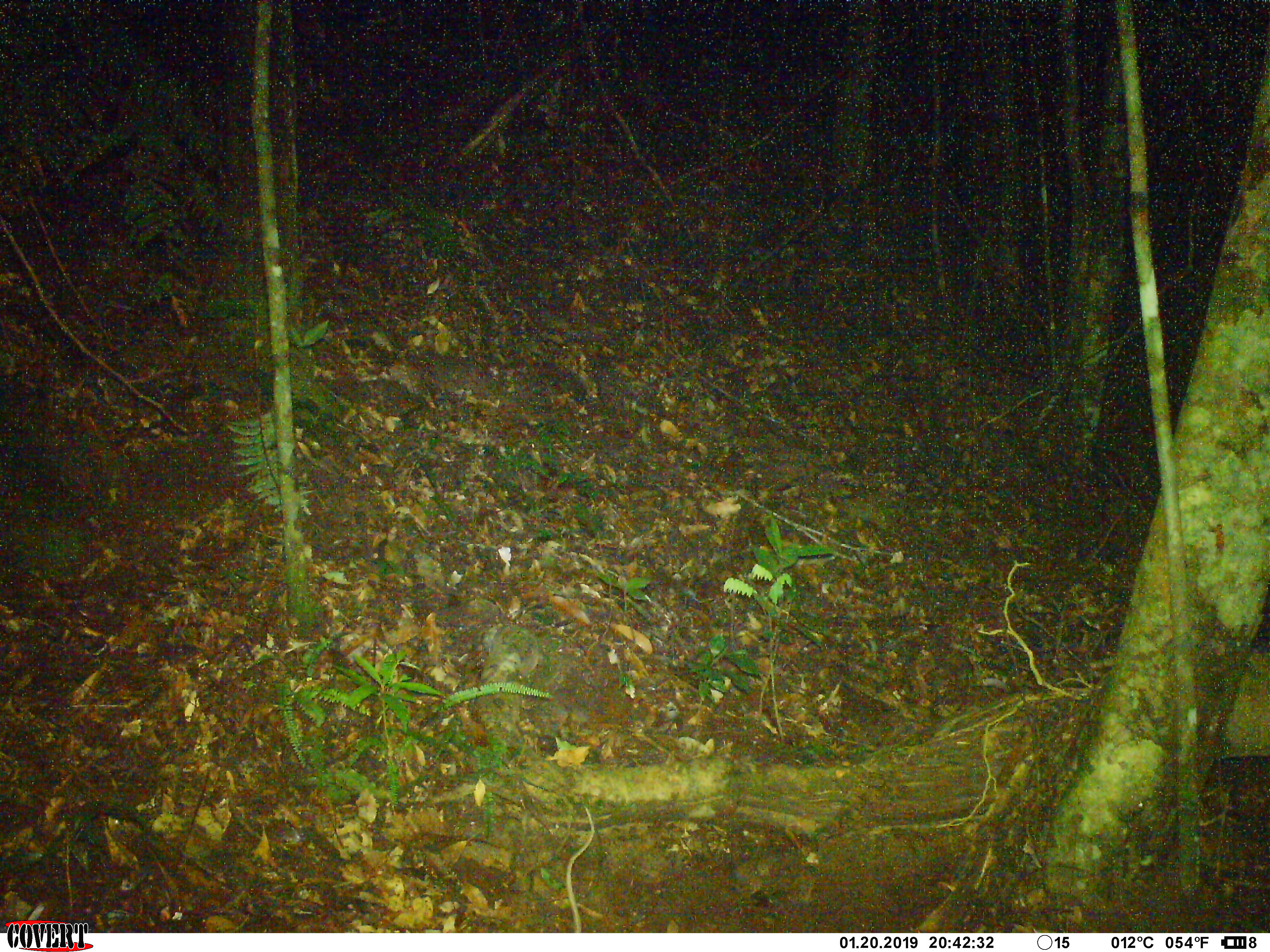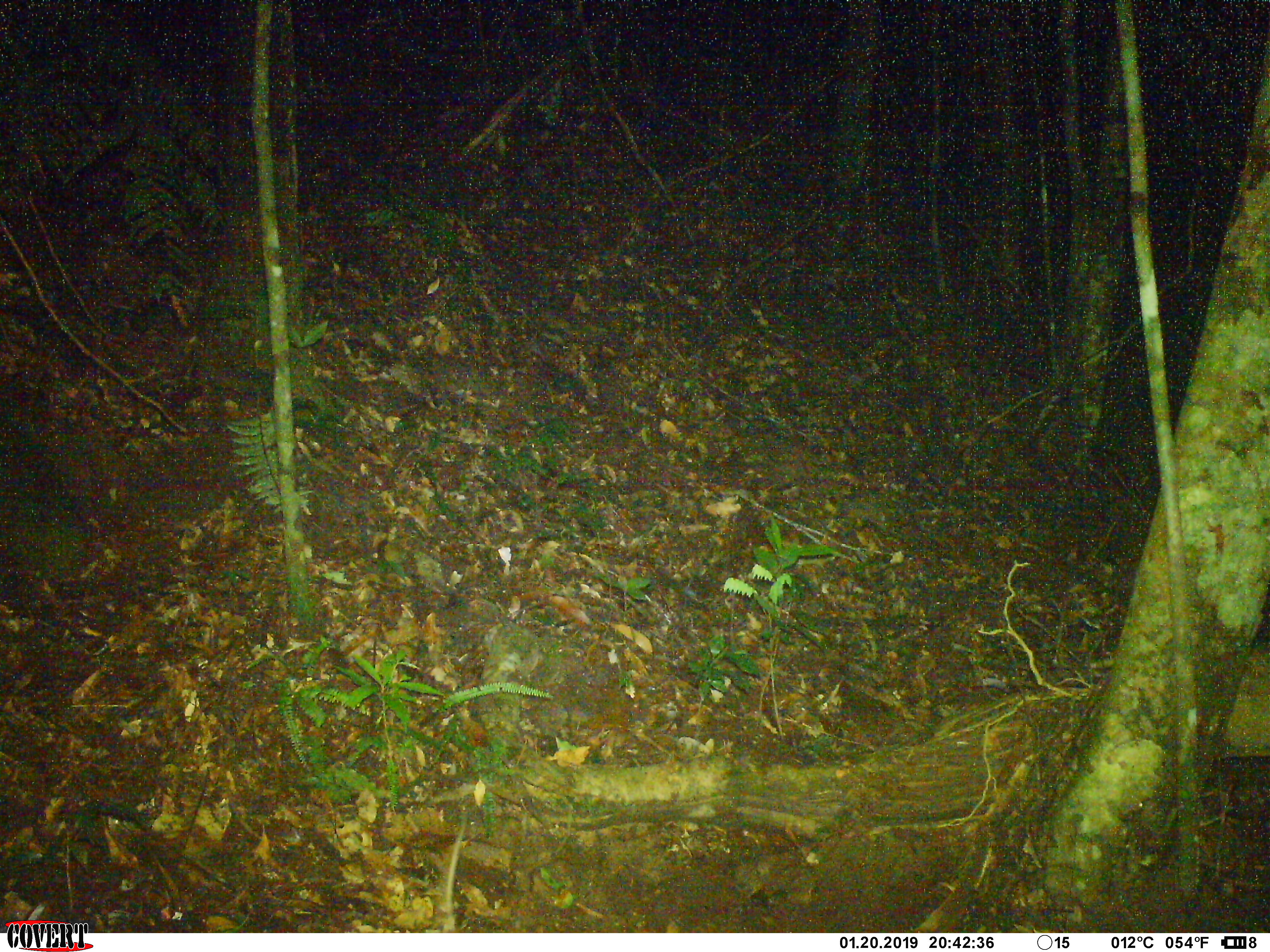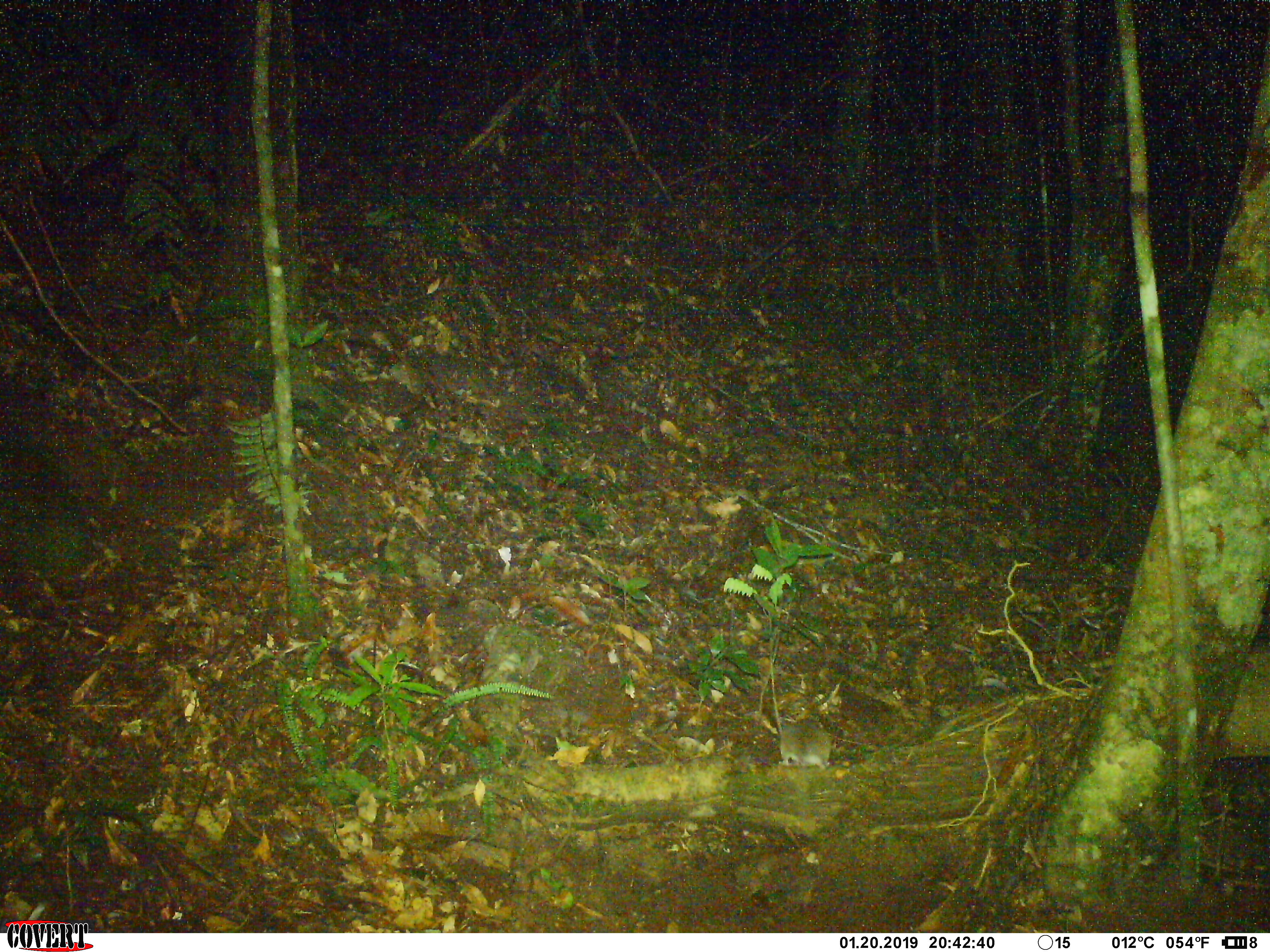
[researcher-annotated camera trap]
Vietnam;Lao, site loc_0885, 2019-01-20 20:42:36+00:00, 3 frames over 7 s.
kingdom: Animalia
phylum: Chordata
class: Mammalia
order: Rodentia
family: Muridae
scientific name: Muridae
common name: old-world mice and rats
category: unidentified murid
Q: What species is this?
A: Unidentified murid (old-world mice and rats) (Muridae).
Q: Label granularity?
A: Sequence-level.